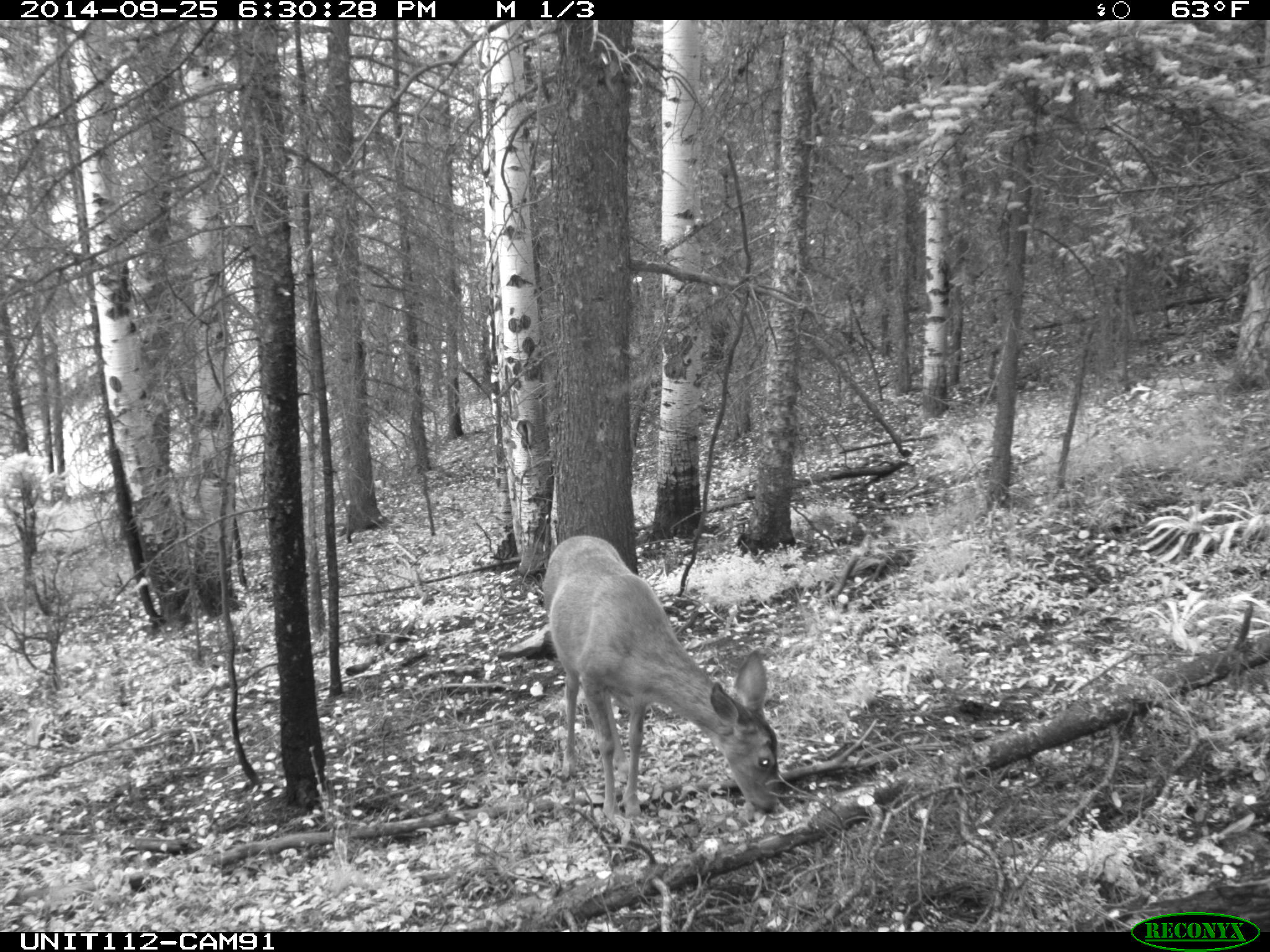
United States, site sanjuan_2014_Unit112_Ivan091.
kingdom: Animalia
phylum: Chordata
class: Mammalia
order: Artiodactyla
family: Cervidae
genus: Odocoileus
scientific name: Odocoileus hemionus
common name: mule deer